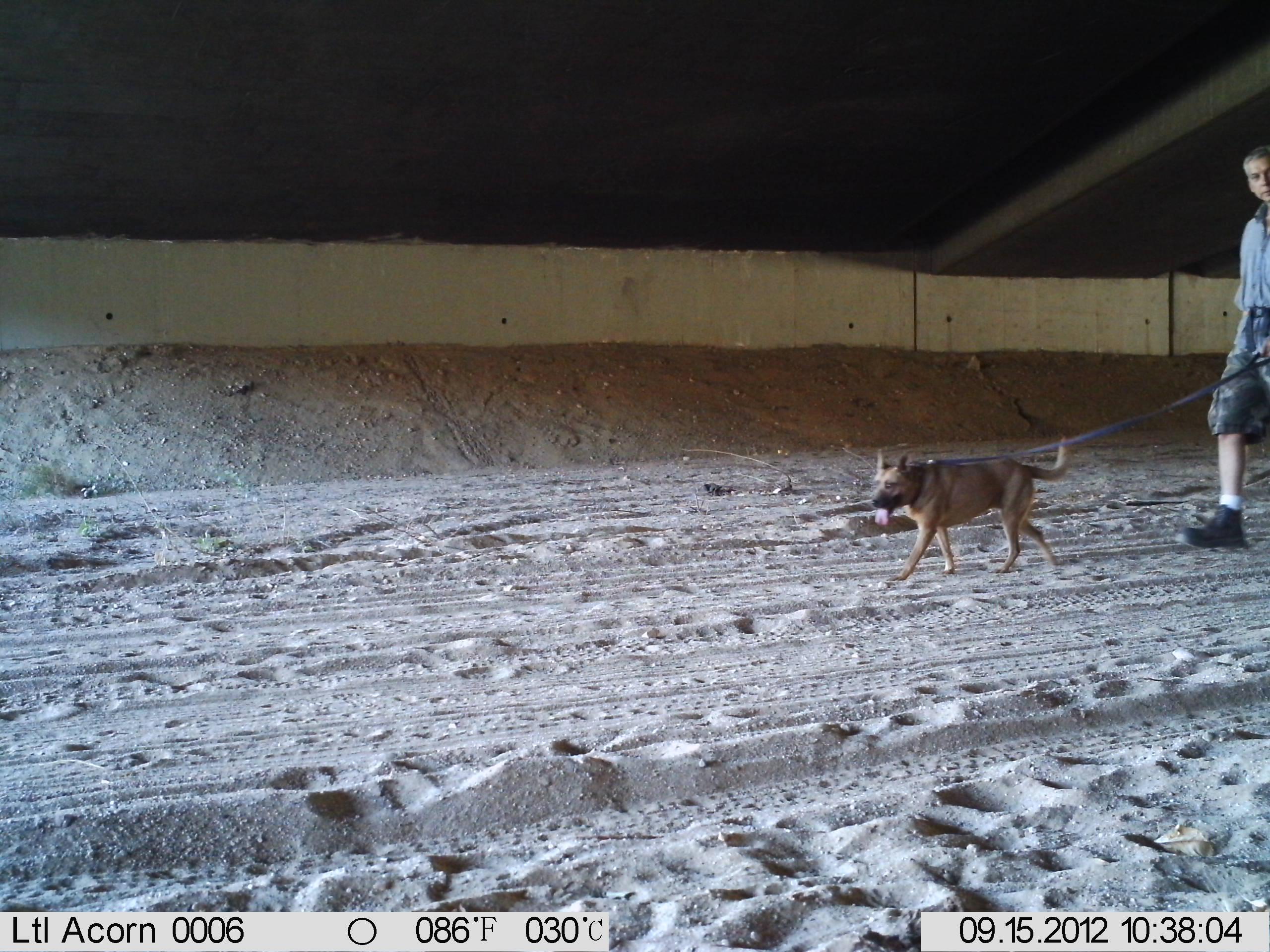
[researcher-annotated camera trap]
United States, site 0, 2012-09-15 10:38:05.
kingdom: Animalia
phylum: Chordata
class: Mammalia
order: Carnivora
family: Canidae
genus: Canis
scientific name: Canis familiaris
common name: domestic dog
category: dog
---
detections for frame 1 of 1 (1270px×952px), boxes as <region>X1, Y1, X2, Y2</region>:
dog: <region>851, 432, 1081, 608</region>